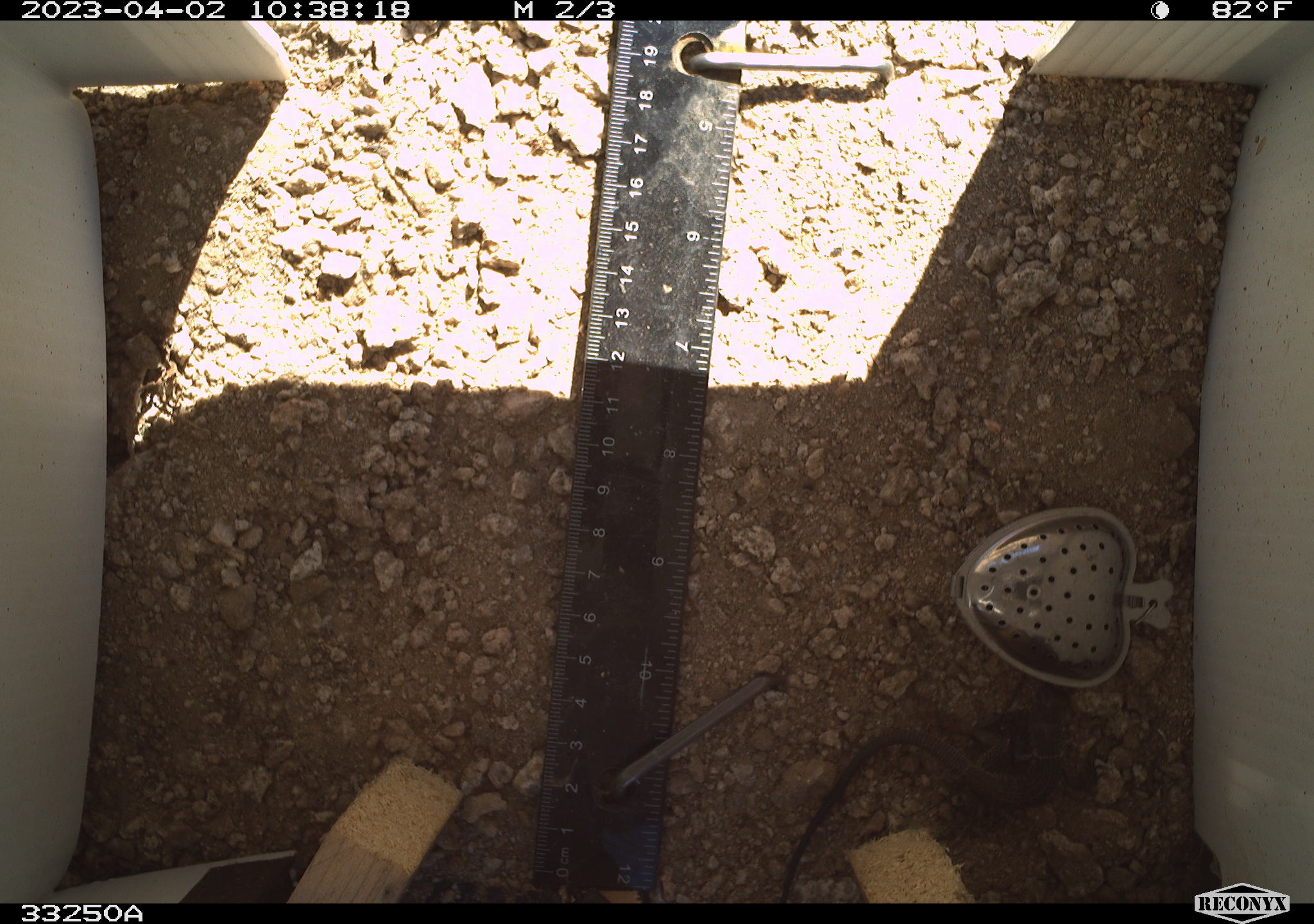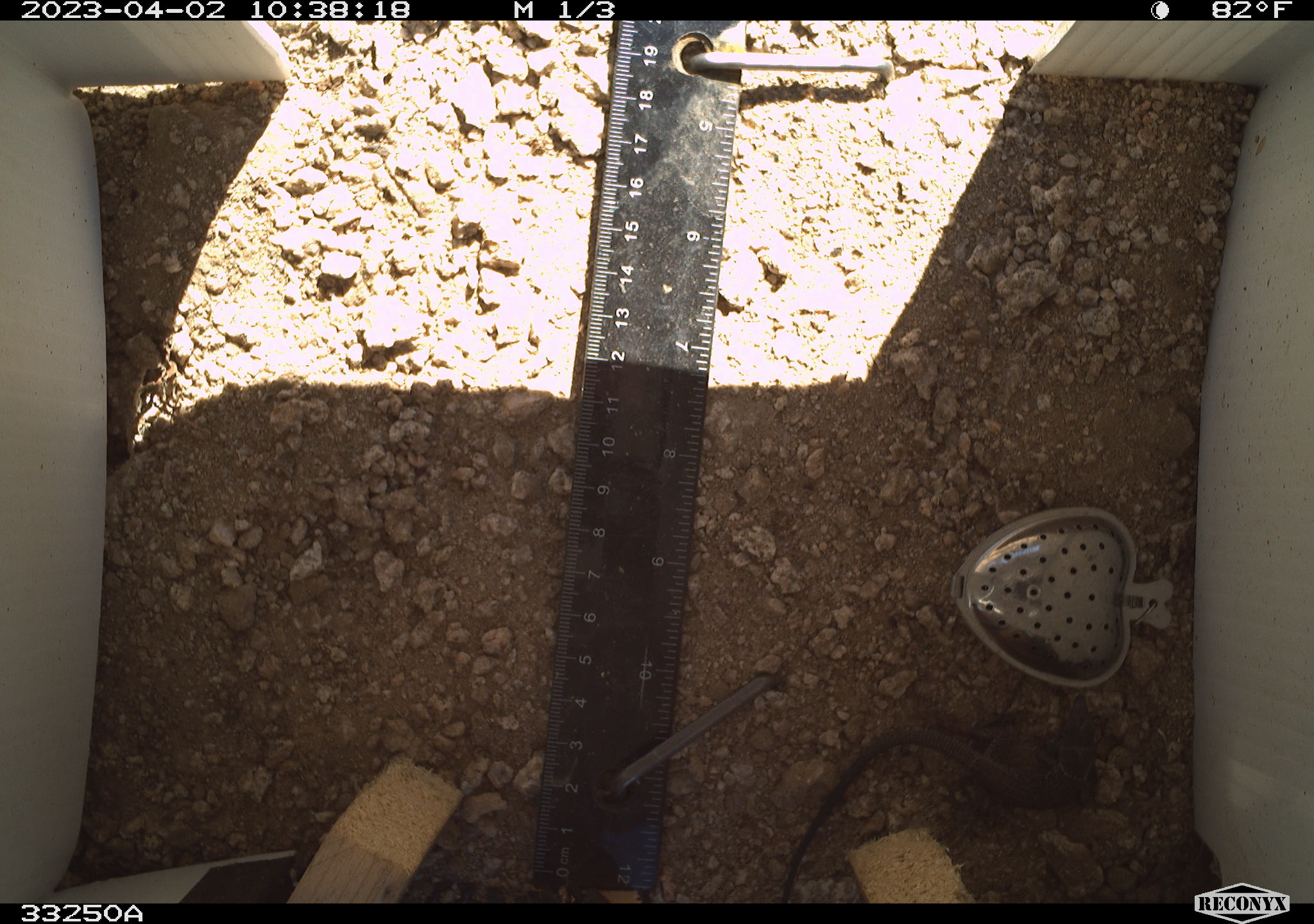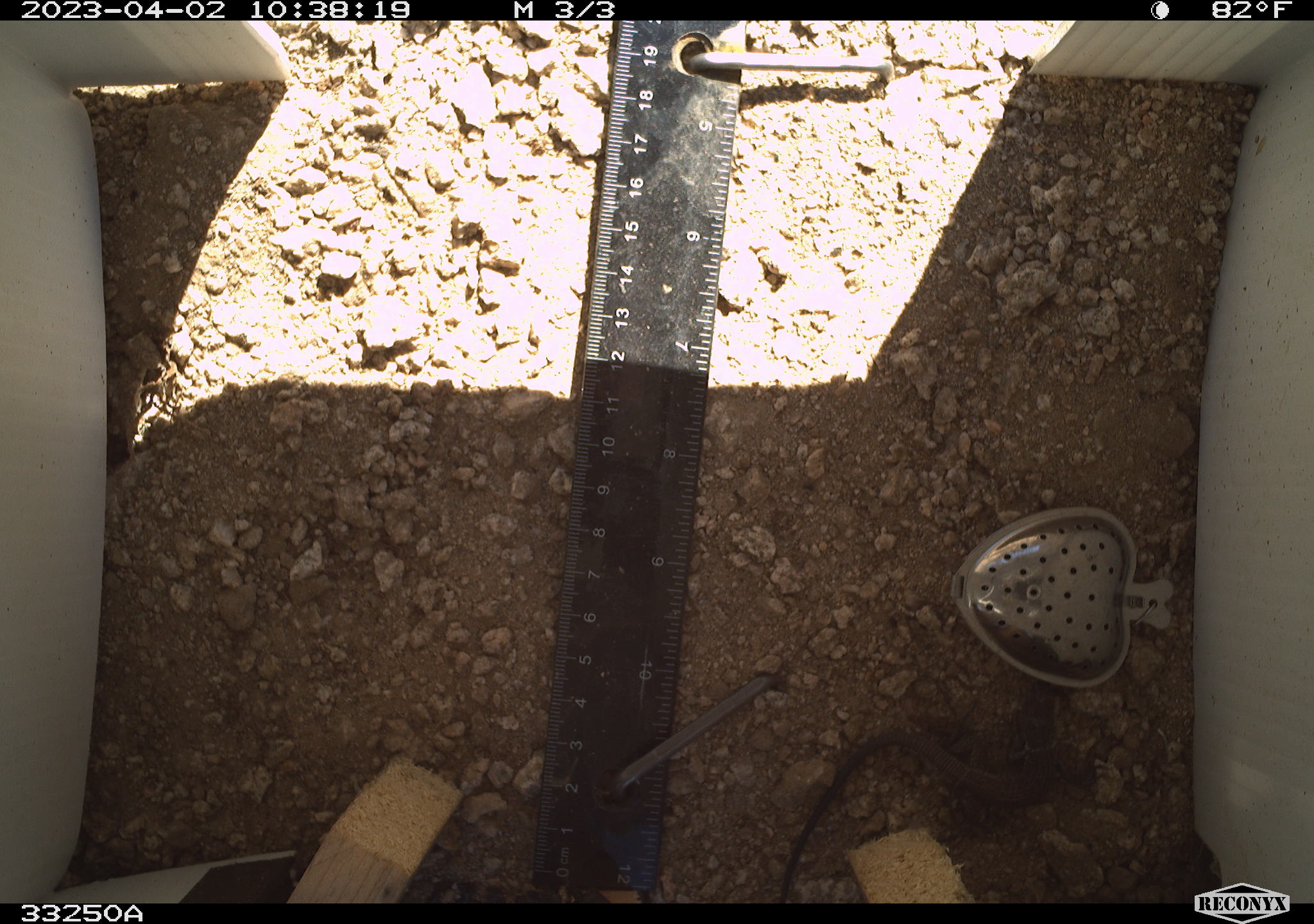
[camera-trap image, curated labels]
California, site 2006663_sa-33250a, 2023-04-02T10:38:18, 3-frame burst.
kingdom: Animalia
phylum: Chordata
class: Reptilia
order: Squamata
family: Teiidae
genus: Aspidoscelis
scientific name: Aspidoscelis tigris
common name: western whiptail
Western whiptail (Aspidoscelis tigris).